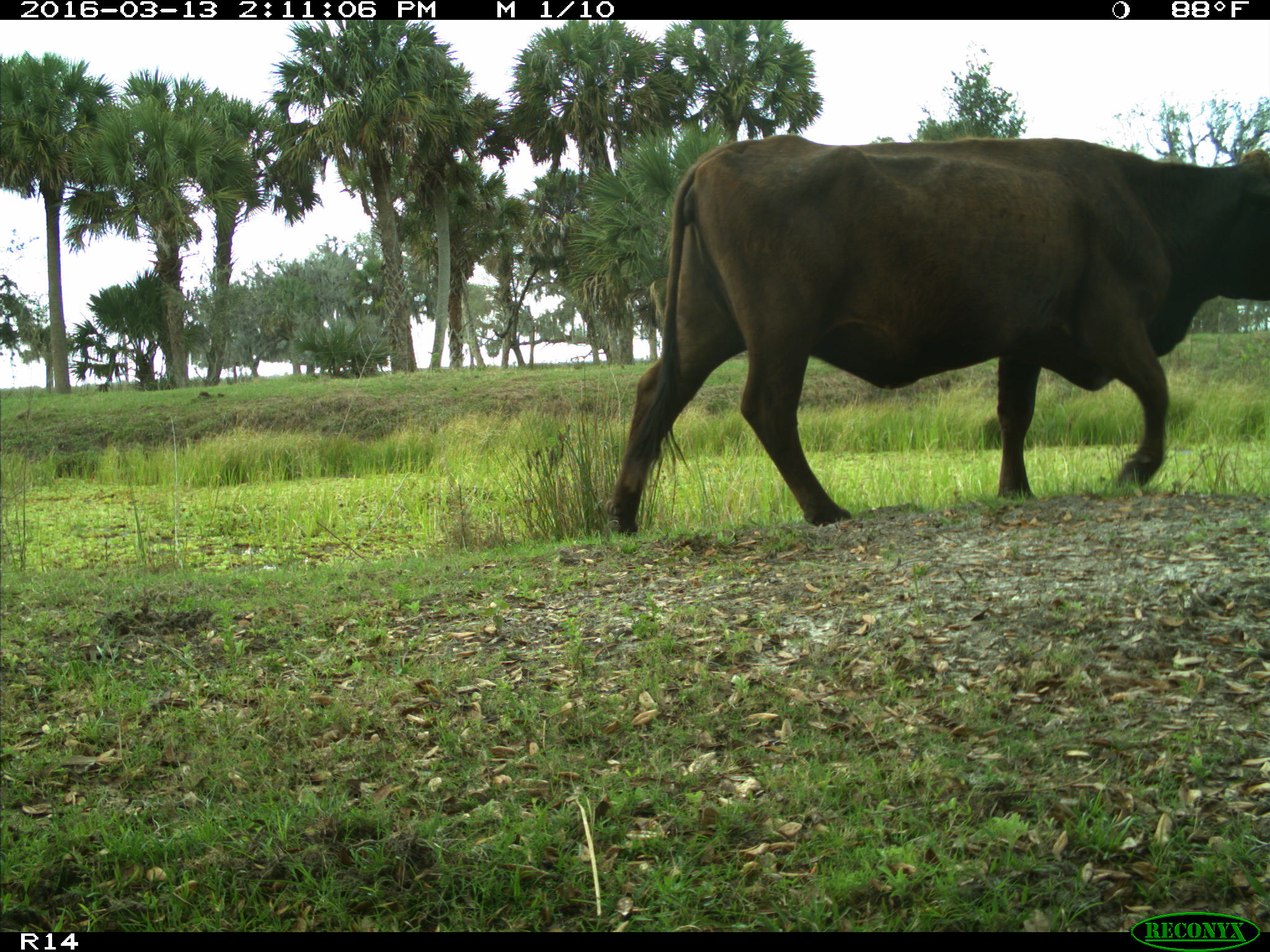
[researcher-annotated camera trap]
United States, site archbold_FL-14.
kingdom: Animalia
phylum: Chordata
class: Mammalia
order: Artiodactyla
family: Bovidae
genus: Bos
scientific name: Bos taurus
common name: domestic cow